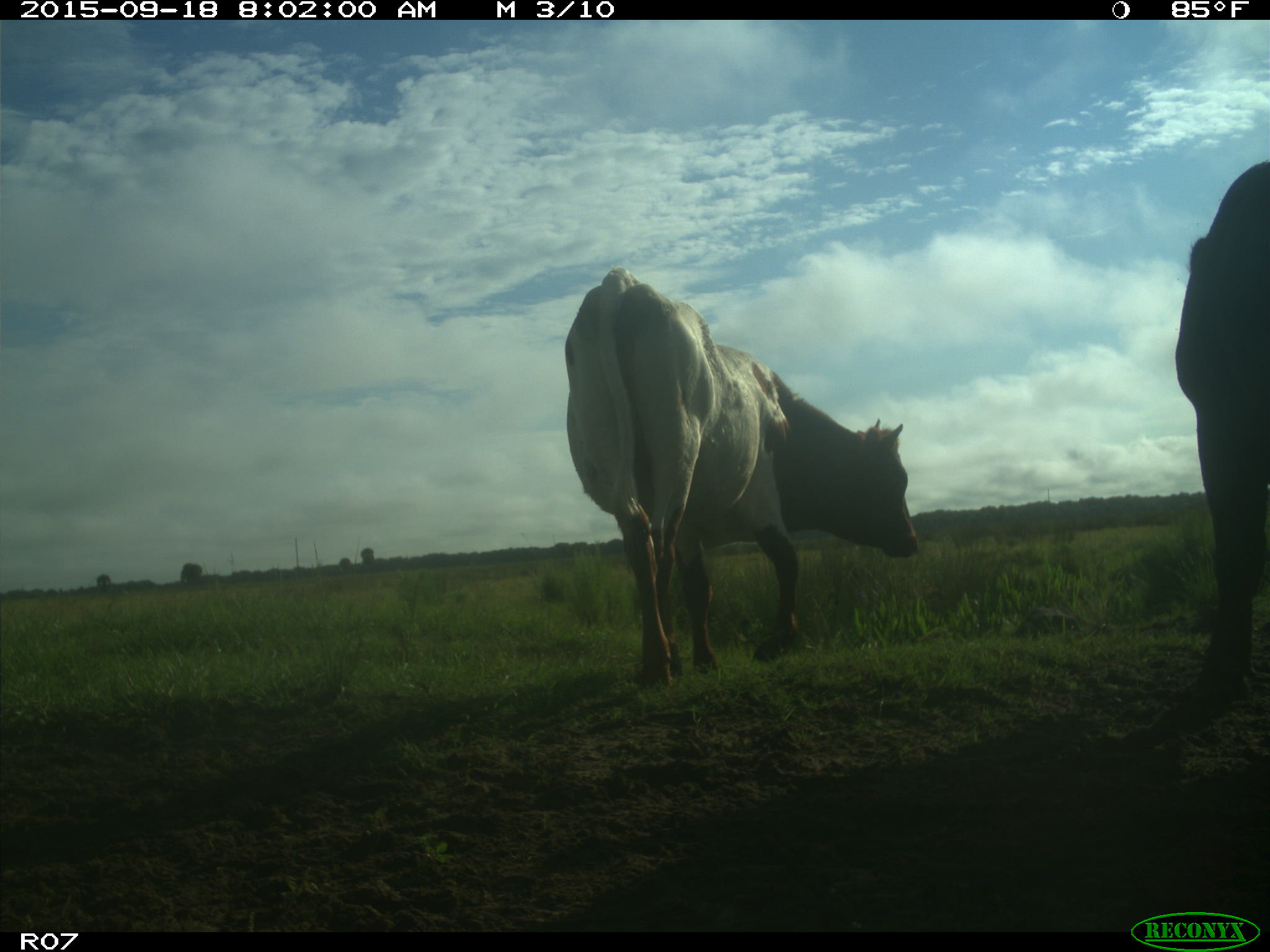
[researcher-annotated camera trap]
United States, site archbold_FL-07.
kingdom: Animalia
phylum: Chordata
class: Mammalia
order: Artiodactyla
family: Bovidae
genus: Bos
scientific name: Bos taurus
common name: domestic cow